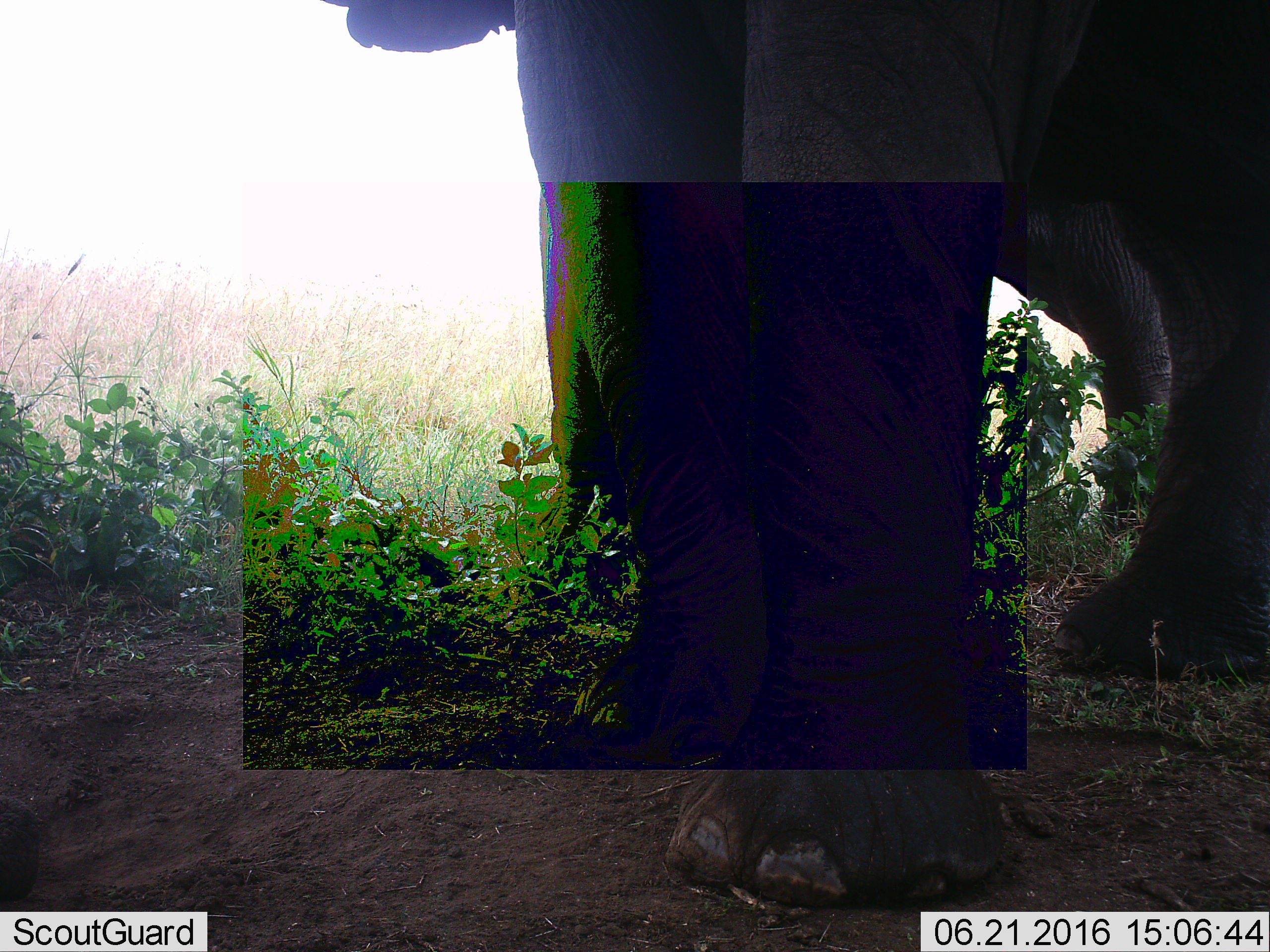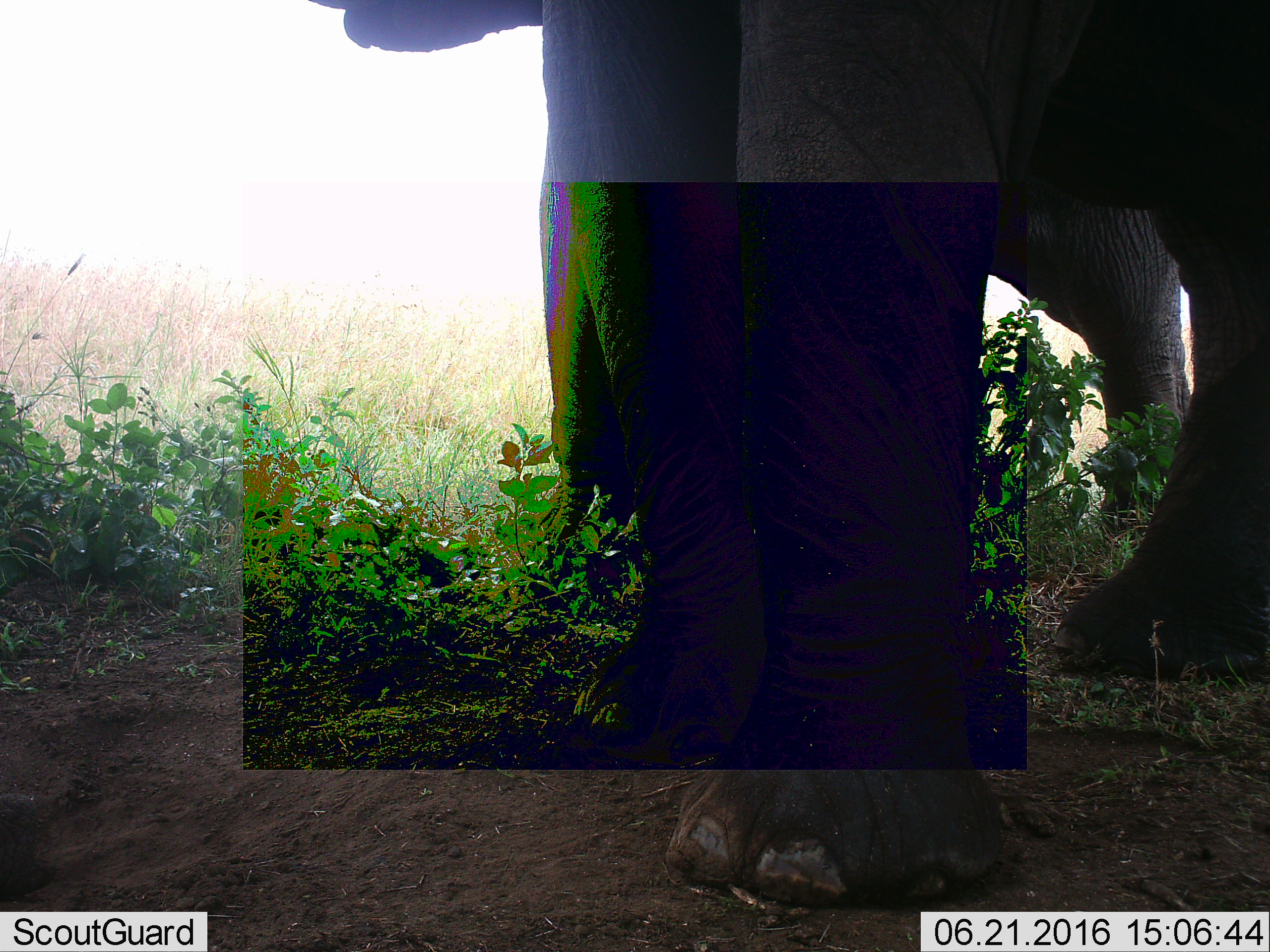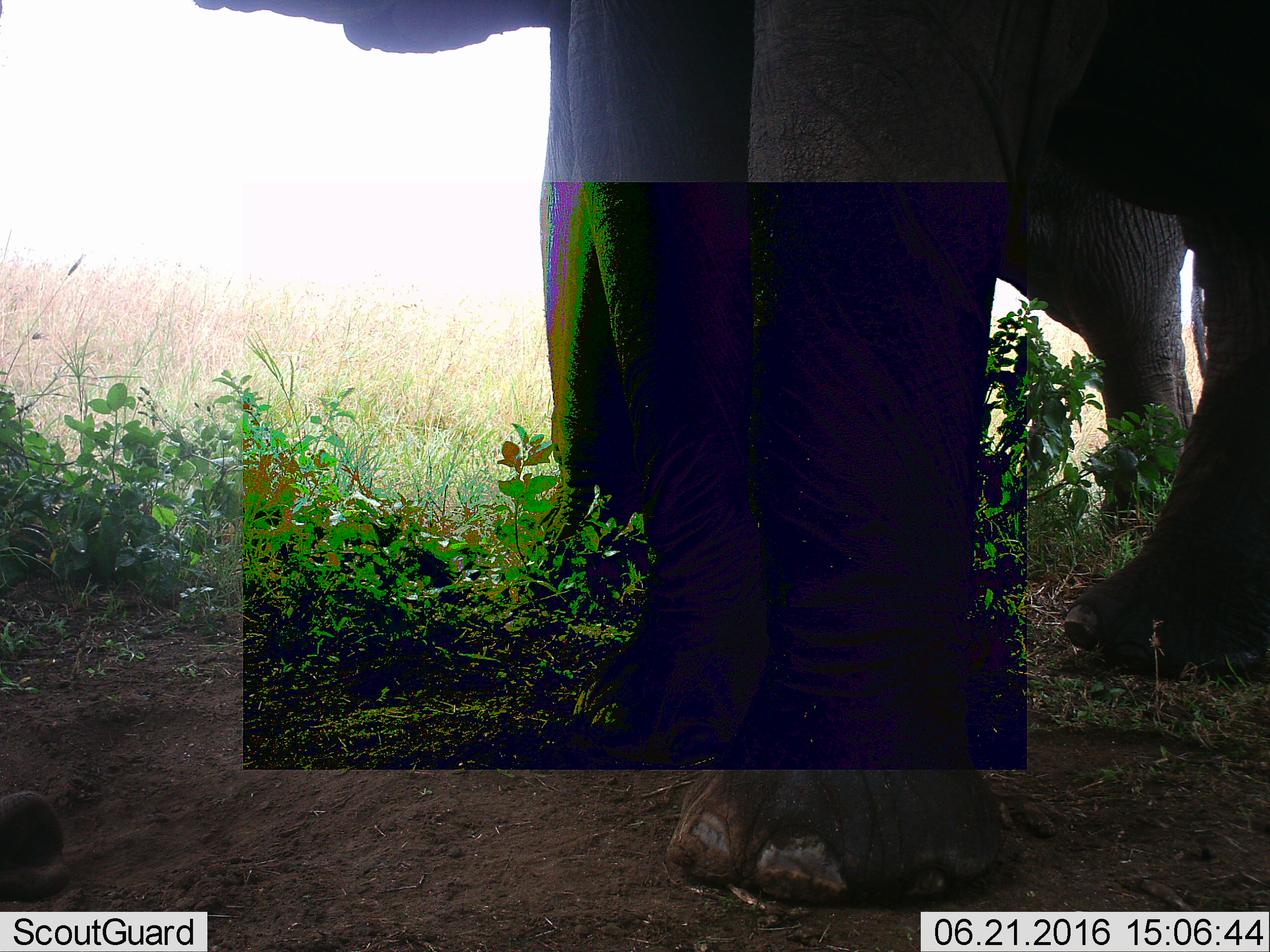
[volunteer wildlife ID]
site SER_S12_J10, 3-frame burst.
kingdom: Animalia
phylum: Chordata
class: Mammalia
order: Proboscidea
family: Elephantidae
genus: Loxodonta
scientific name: Loxodonta africana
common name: african bush elephant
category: elephant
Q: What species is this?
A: Elephant (african bush elephant) (Loxodonta africana).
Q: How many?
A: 2.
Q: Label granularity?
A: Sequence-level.